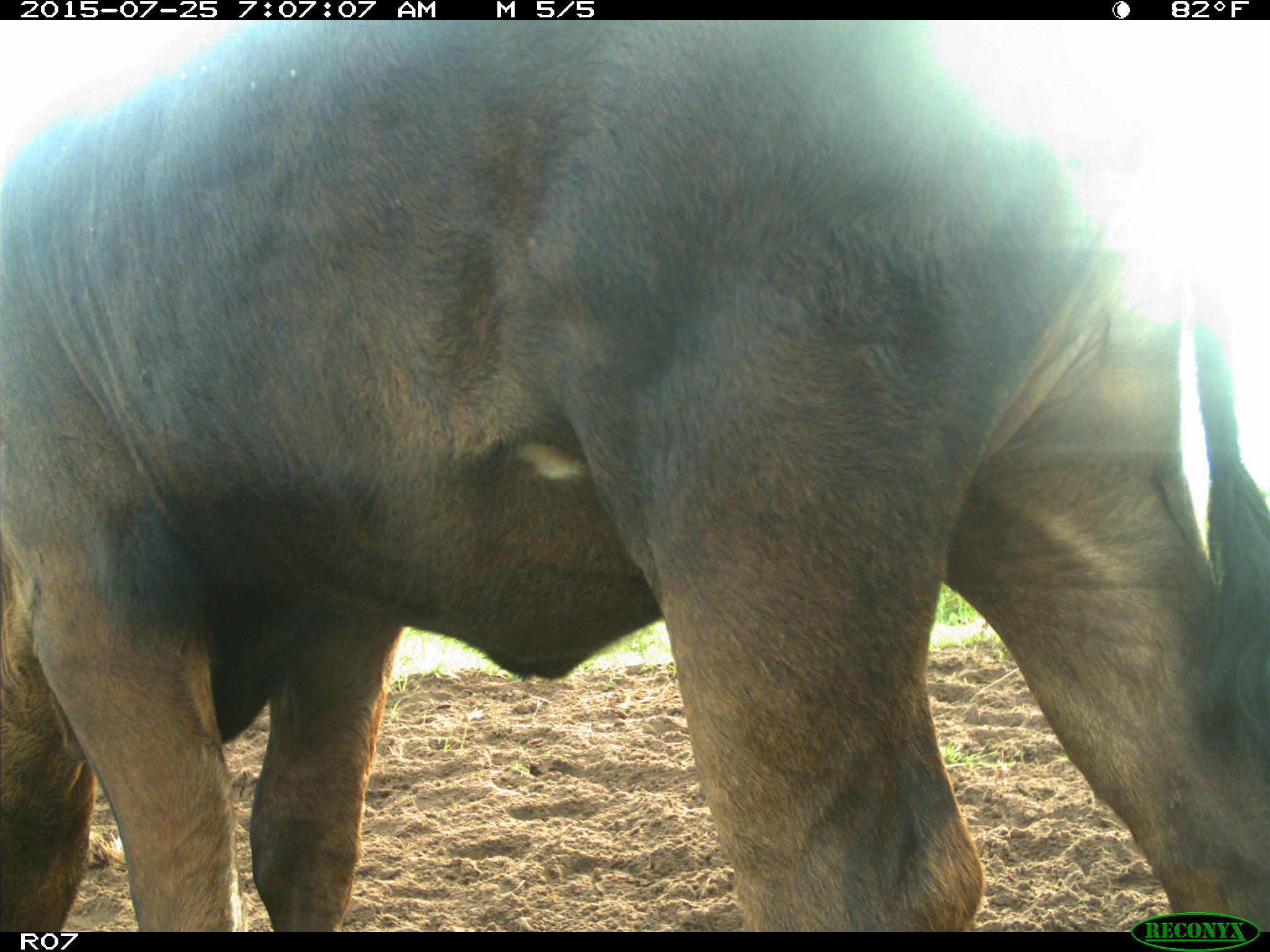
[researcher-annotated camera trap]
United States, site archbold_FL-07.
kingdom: Animalia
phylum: Chordata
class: Mammalia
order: Artiodactyla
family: Bovidae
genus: Bos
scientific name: Bos taurus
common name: domestic cow